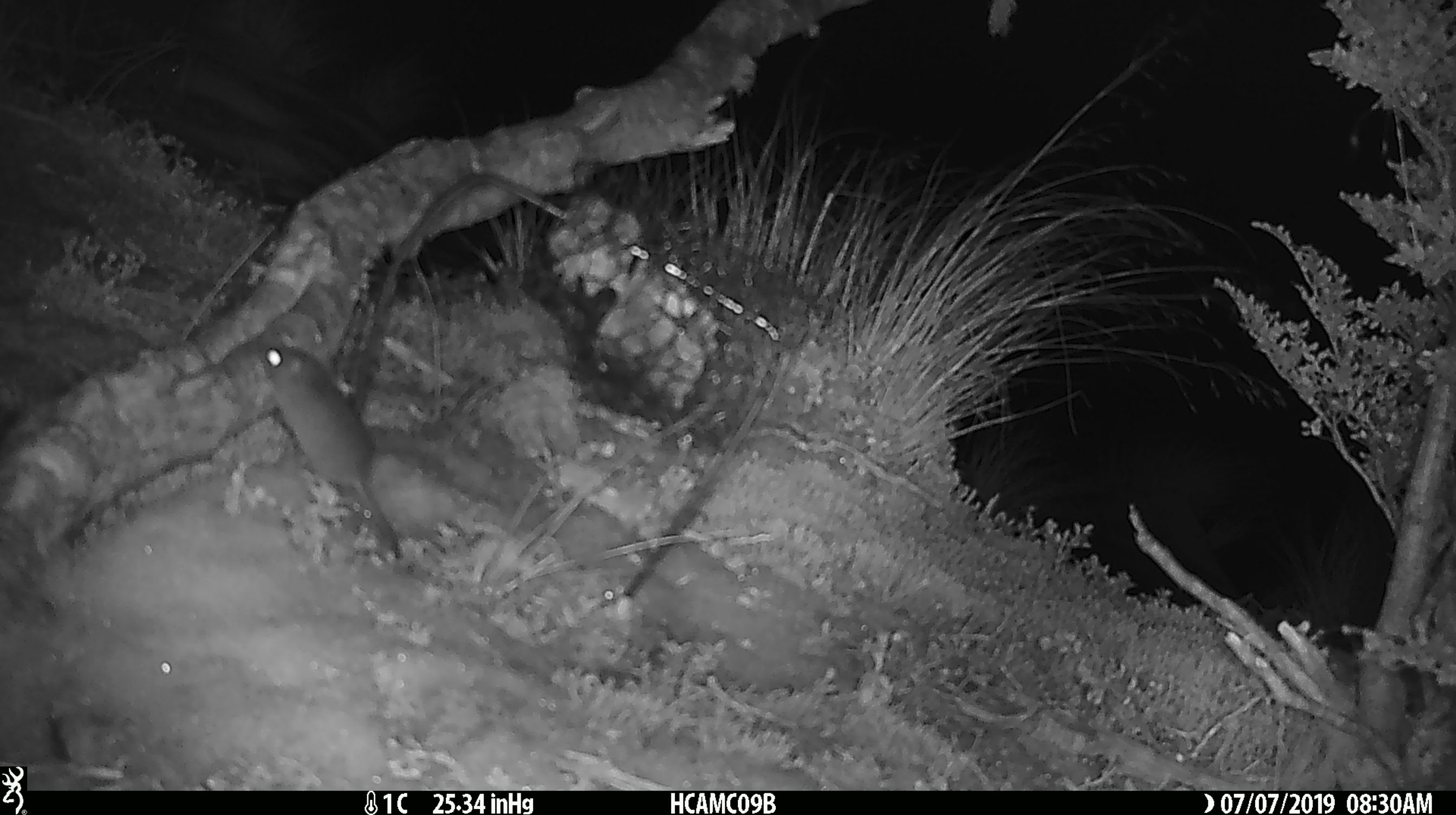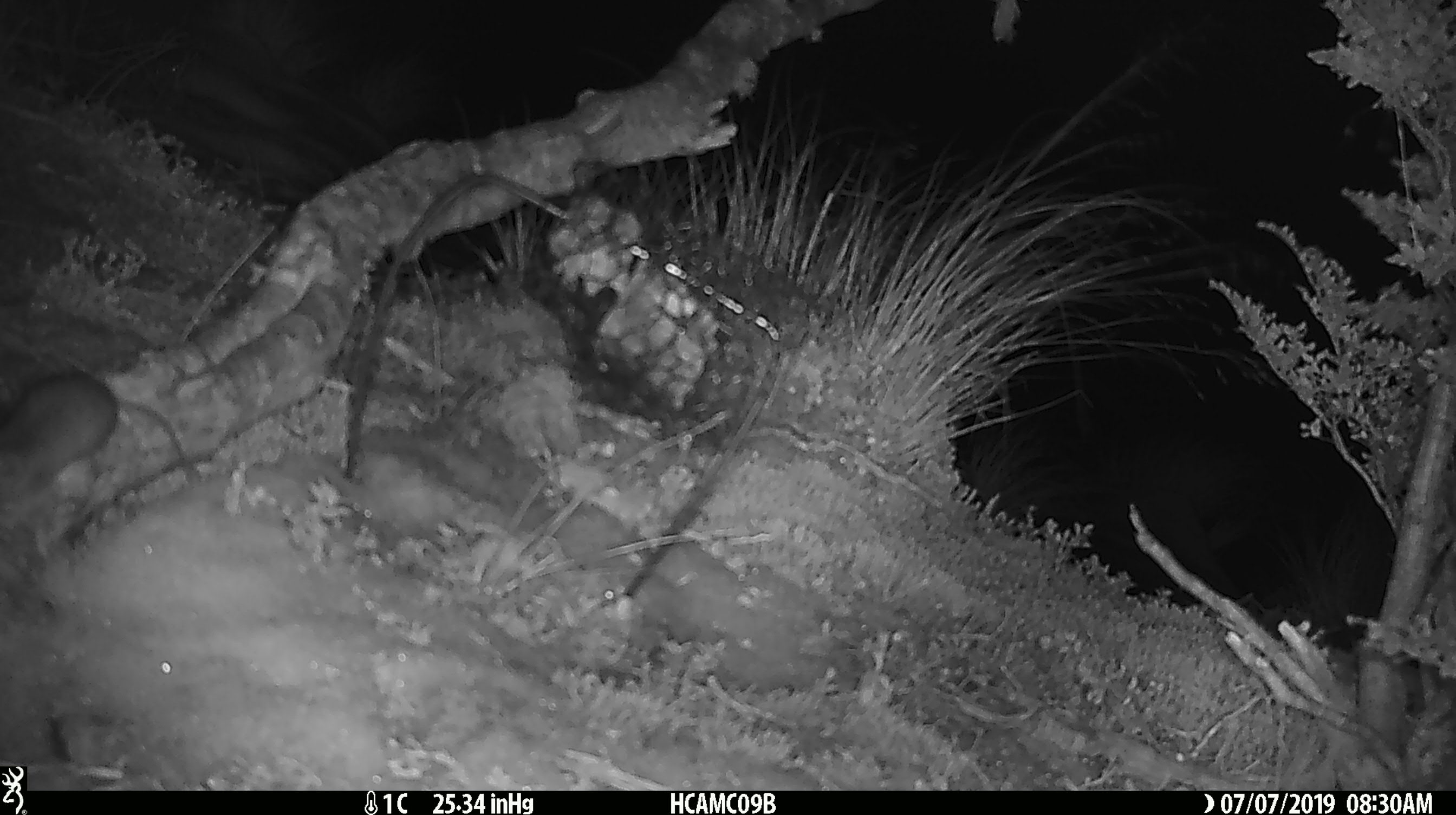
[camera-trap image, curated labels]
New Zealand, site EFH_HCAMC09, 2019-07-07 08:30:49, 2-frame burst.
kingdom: Animalia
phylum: Chordata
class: Mammalia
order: Rodentia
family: Muridae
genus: Mus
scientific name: Mus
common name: mouse